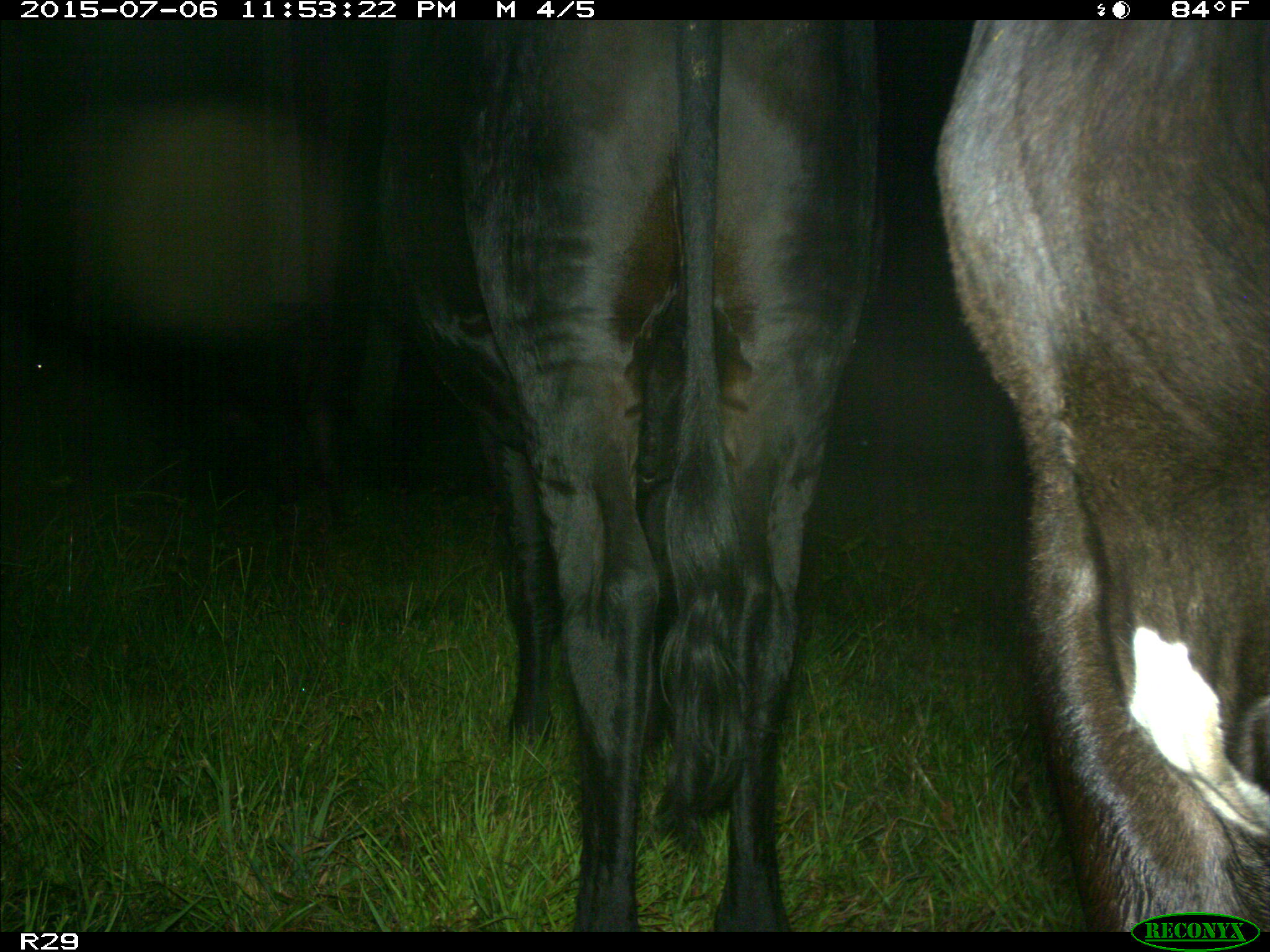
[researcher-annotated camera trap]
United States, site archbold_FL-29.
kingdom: Animalia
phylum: Chordata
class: Mammalia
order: Artiodactyla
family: Bovidae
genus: Bos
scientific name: Bos taurus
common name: domestic cow